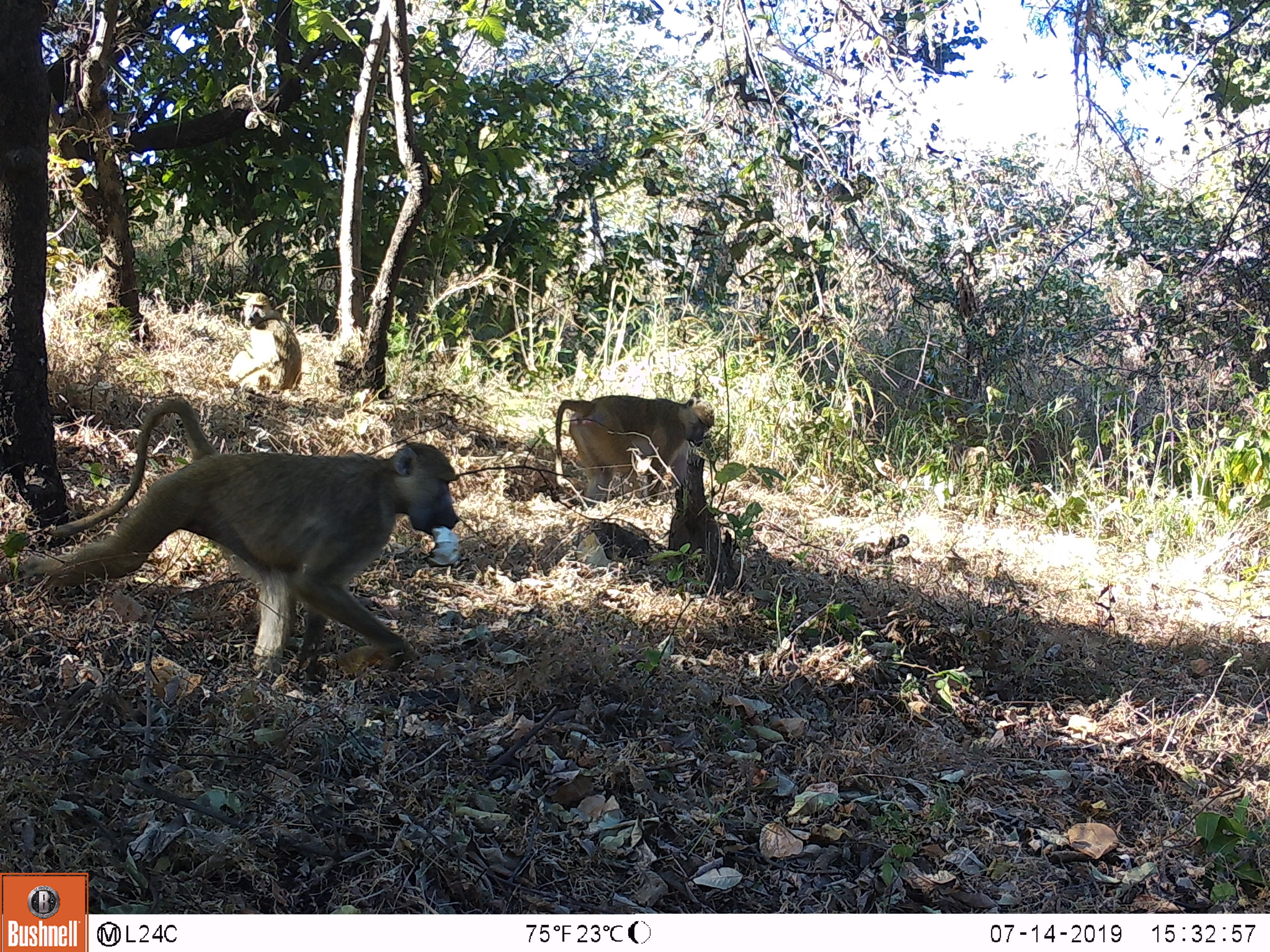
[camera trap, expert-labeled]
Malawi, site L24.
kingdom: Animalia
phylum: Chordata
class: Mammalia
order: Primates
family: Cercopithecidae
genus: Papio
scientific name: Papio cynocephalus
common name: yellow baboon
Yellow baboon (Papio cynocephalus), count 3.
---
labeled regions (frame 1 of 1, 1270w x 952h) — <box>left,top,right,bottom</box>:
yellow baboon: <box>22,385,468,681</box>; <box>556,393,715,512</box>; <box>218,284,303,392</box>